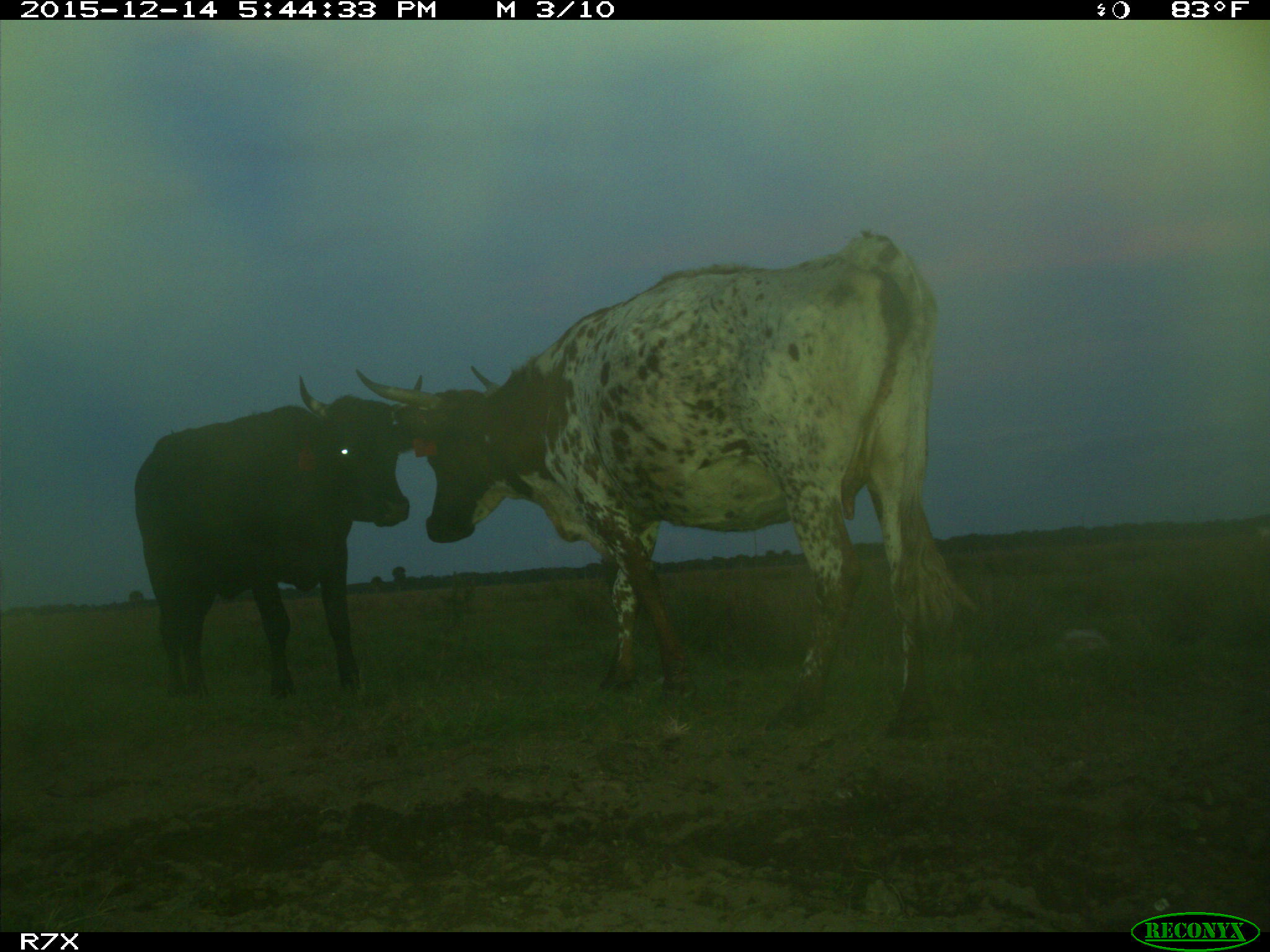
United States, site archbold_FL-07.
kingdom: Animalia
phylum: Chordata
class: Mammalia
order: Artiodactyla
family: Bovidae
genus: Bos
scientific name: Bos taurus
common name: domestic cow